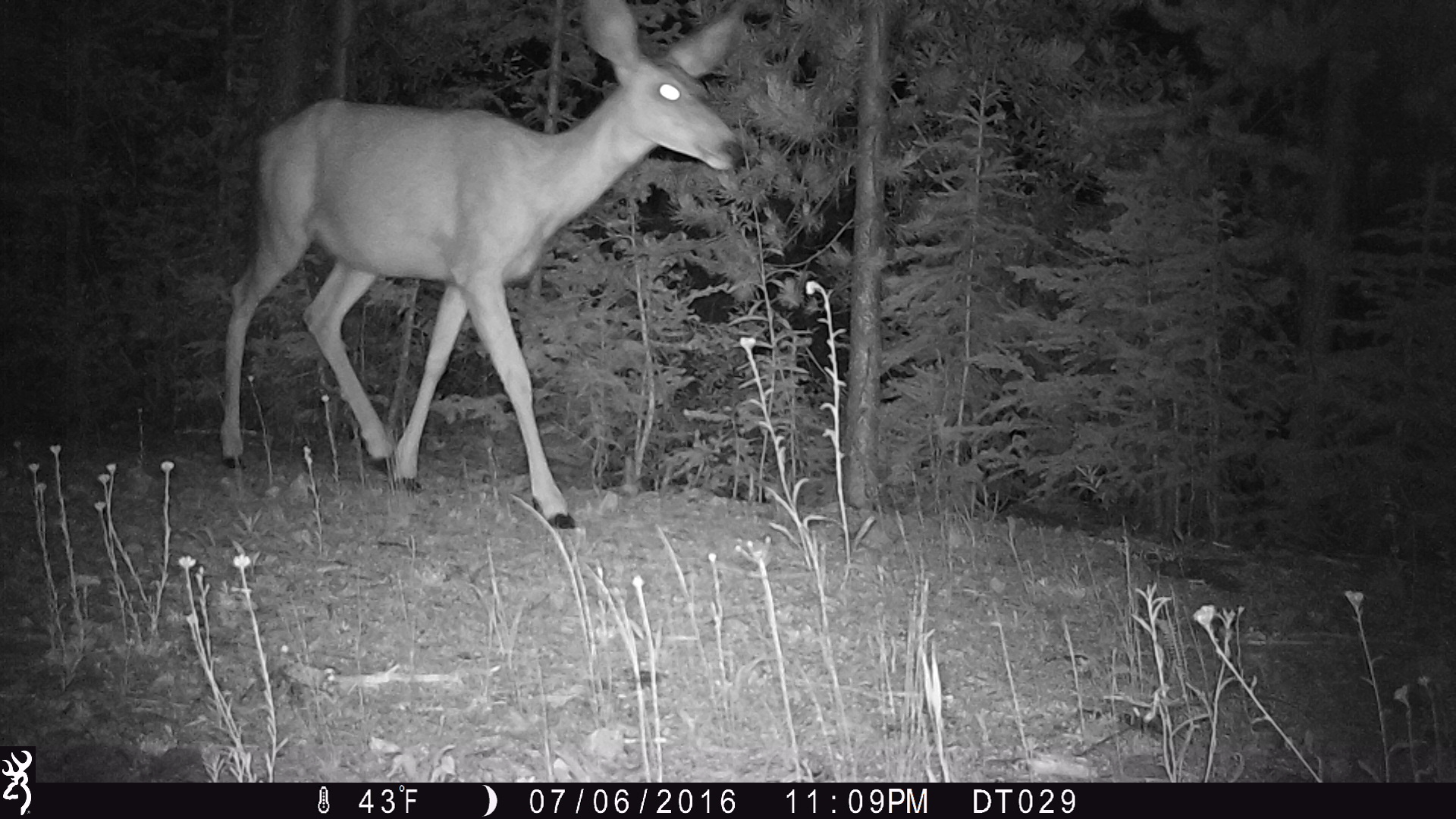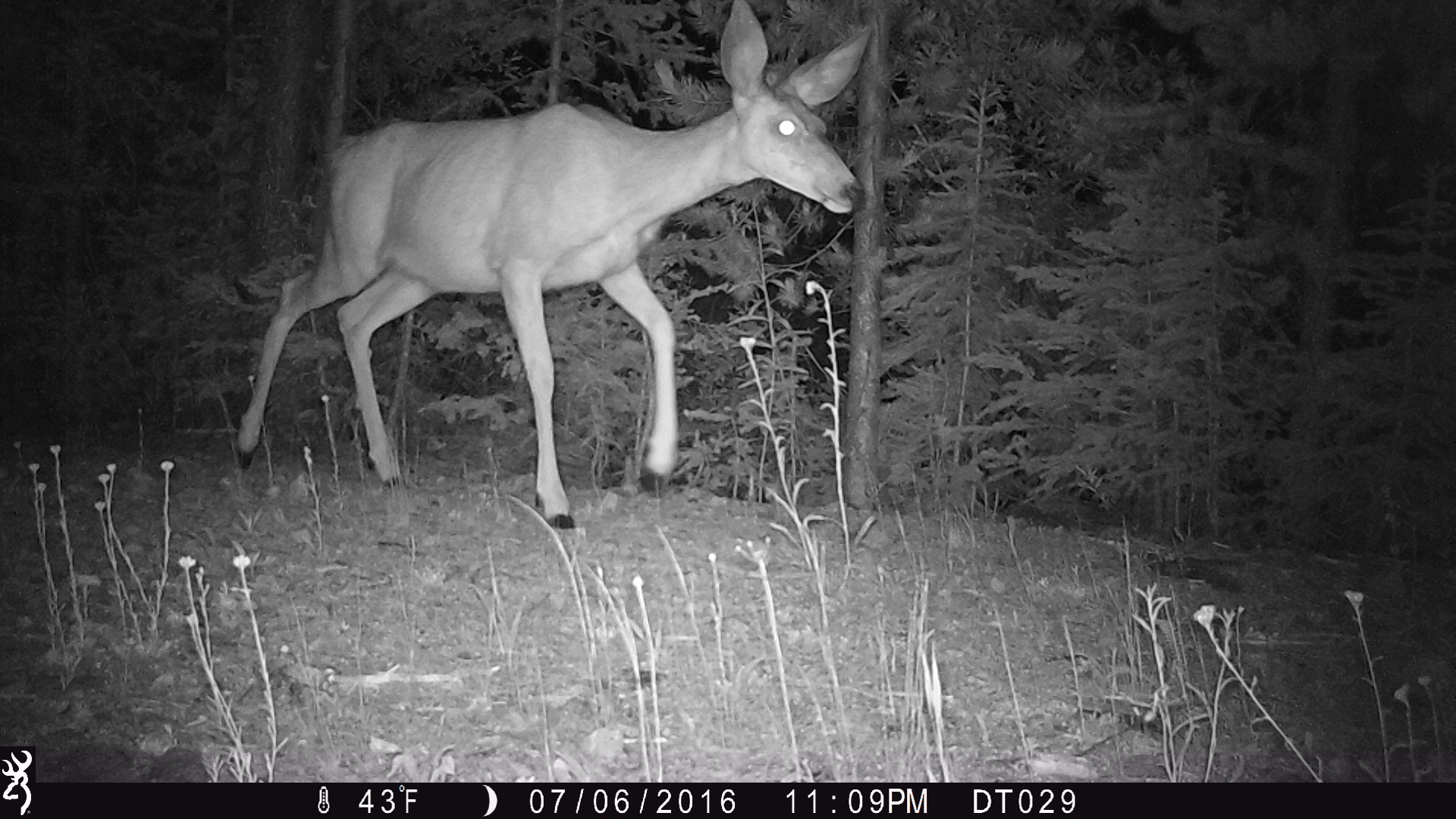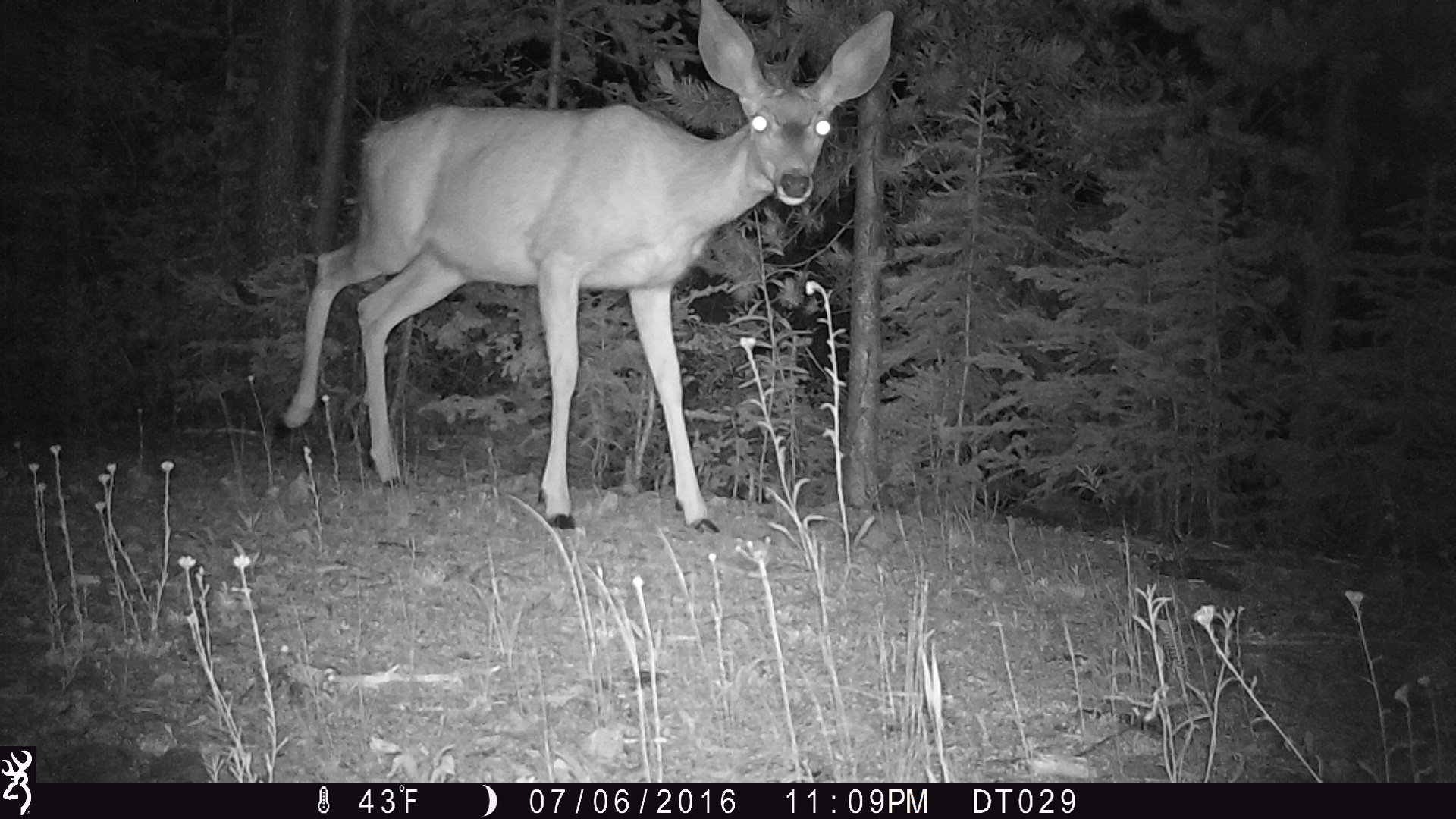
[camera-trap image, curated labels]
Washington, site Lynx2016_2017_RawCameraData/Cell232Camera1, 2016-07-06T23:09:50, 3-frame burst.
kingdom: Animalia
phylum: Chordata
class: Mammalia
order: Artiodactyla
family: Cervidae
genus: Odocoileus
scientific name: Odocoileus hemionus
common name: mule deer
Odocoileus hemionus (mule deer). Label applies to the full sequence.